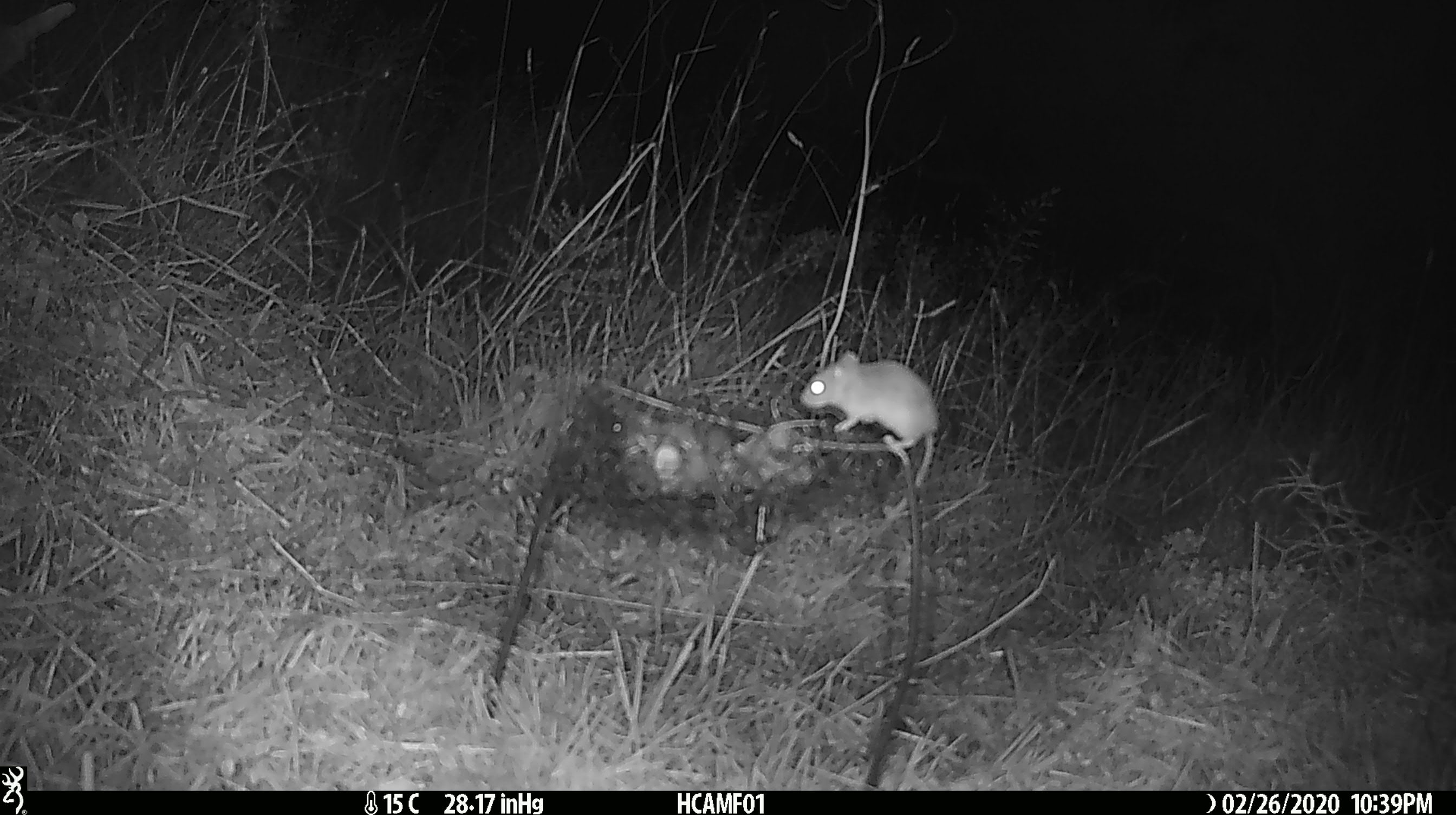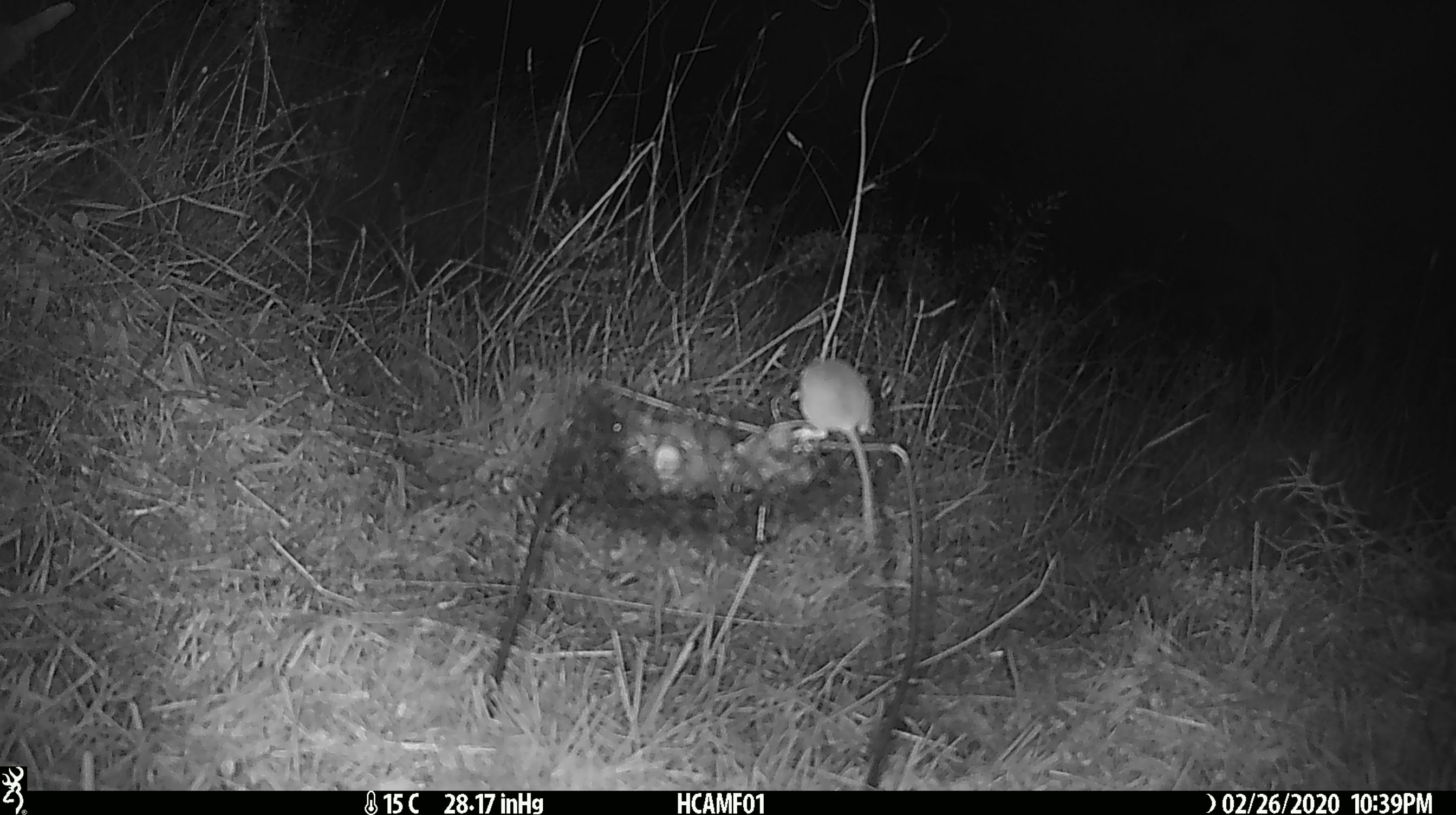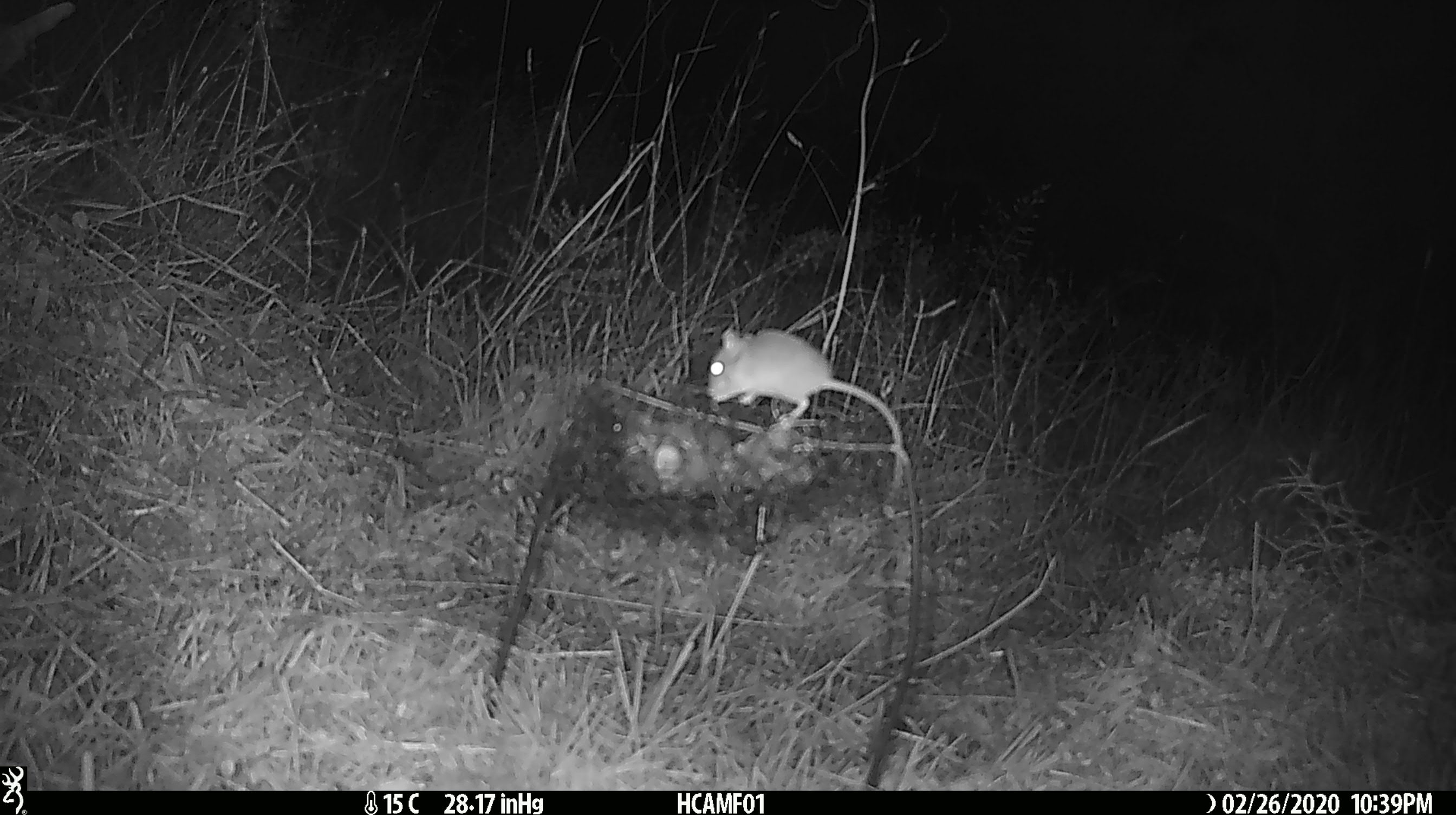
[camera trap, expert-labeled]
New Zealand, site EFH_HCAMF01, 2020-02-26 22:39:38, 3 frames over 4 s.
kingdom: Animalia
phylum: Chordata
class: Mammalia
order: Rodentia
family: Muridae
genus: Mus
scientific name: Mus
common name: mouse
Mouse (Mus).